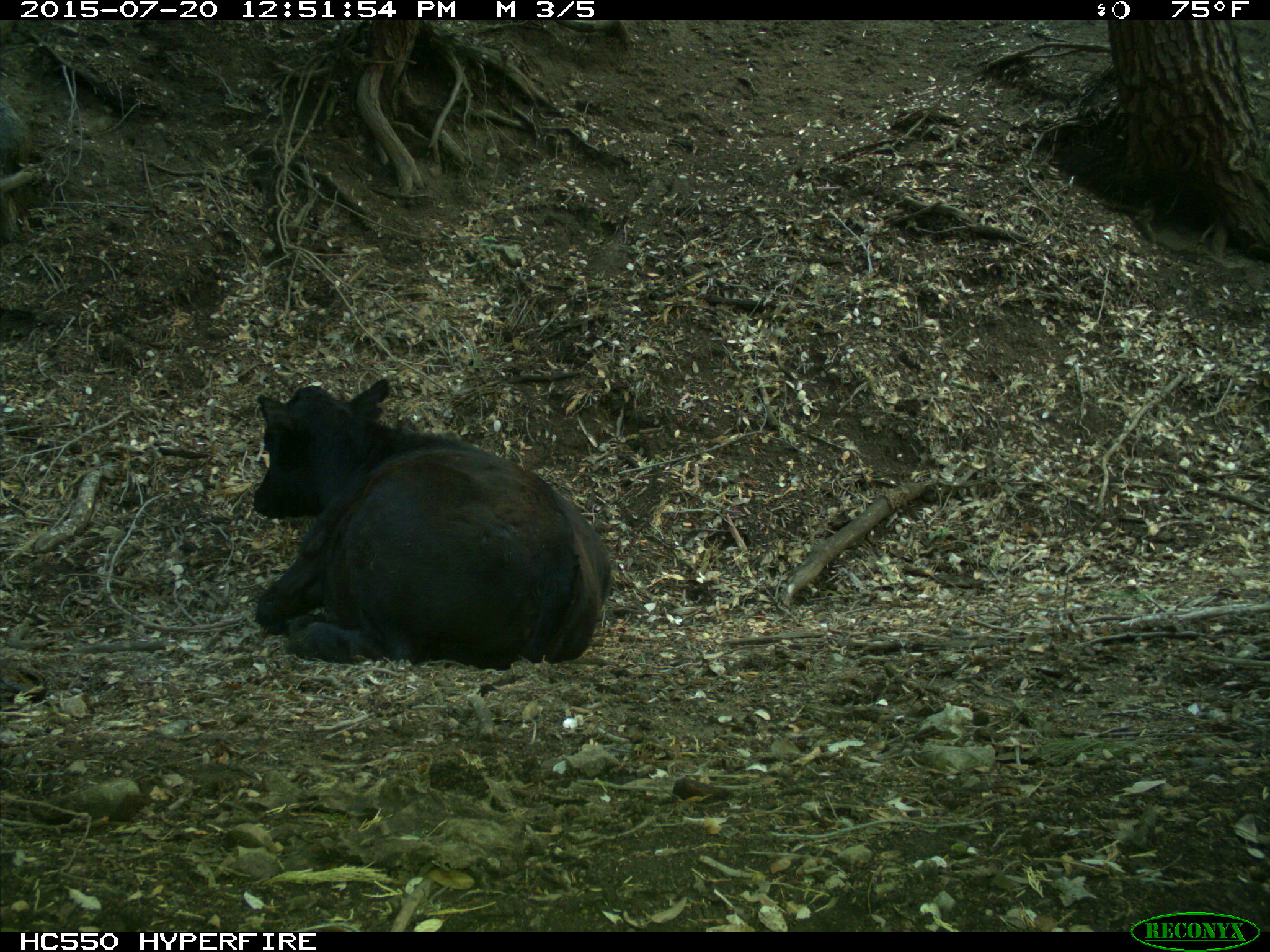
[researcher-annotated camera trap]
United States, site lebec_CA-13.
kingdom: Animalia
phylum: Chordata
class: Mammalia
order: Artiodactyla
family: Bovidae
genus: Bos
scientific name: Bos taurus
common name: domestic cow